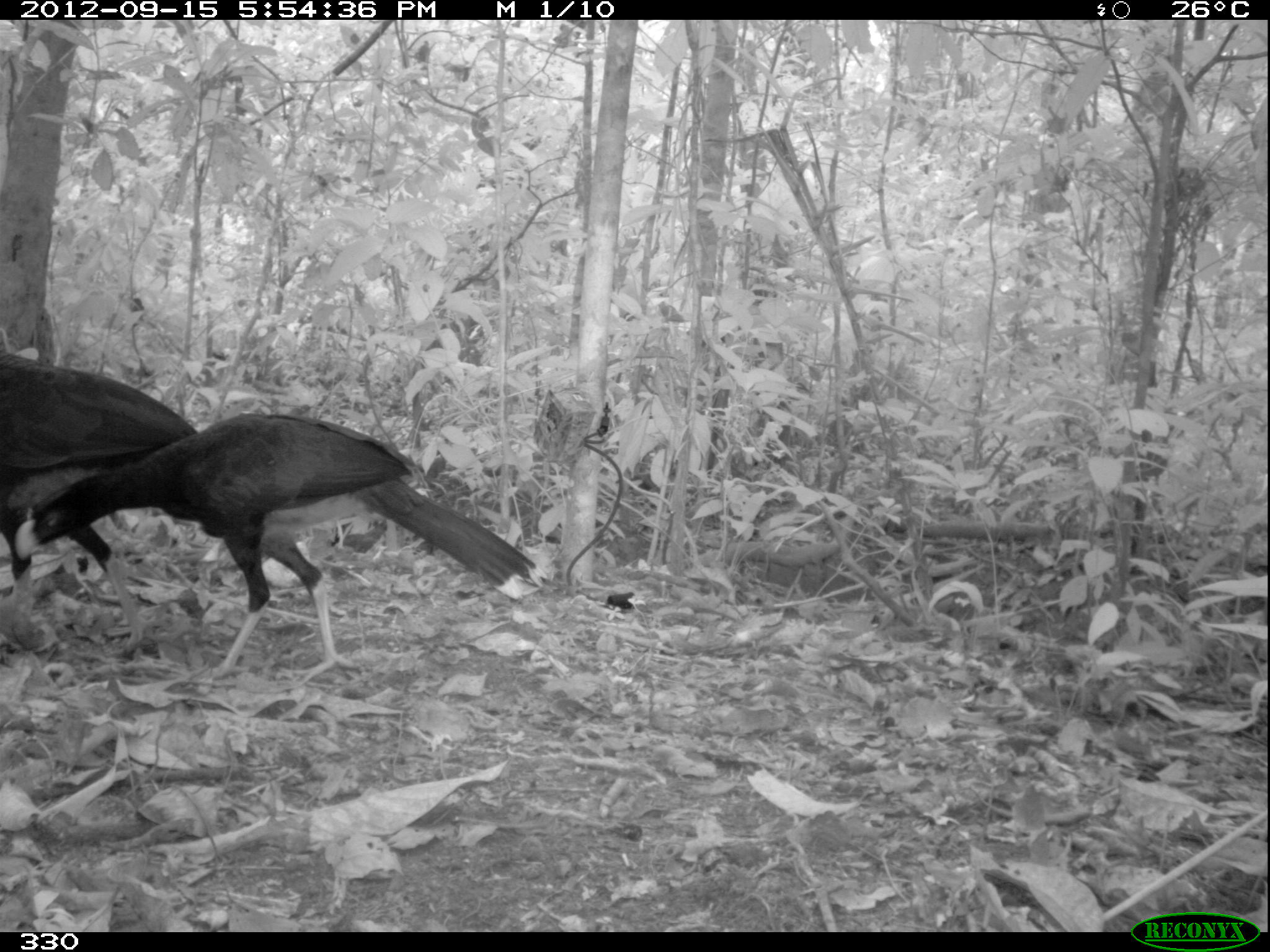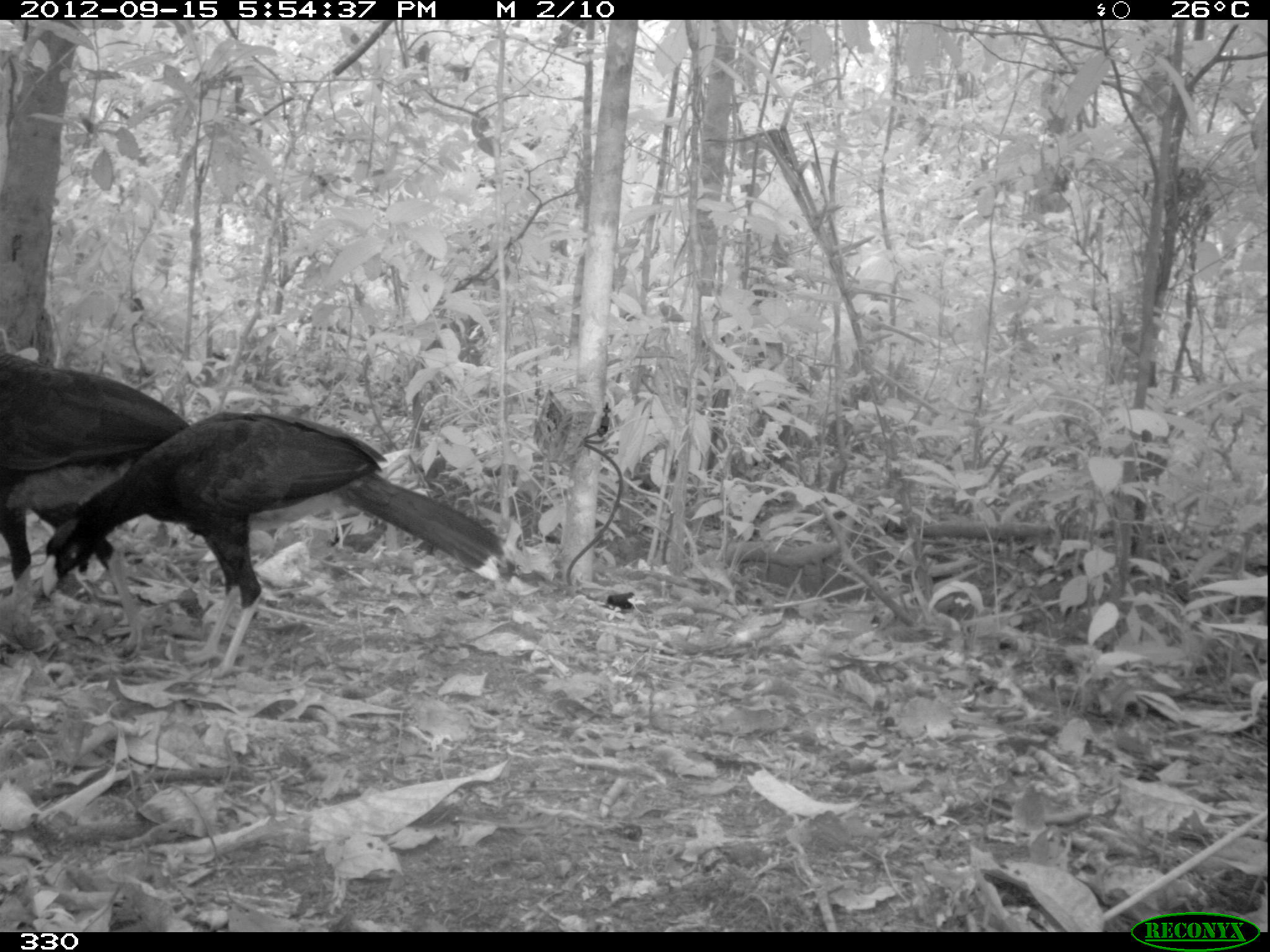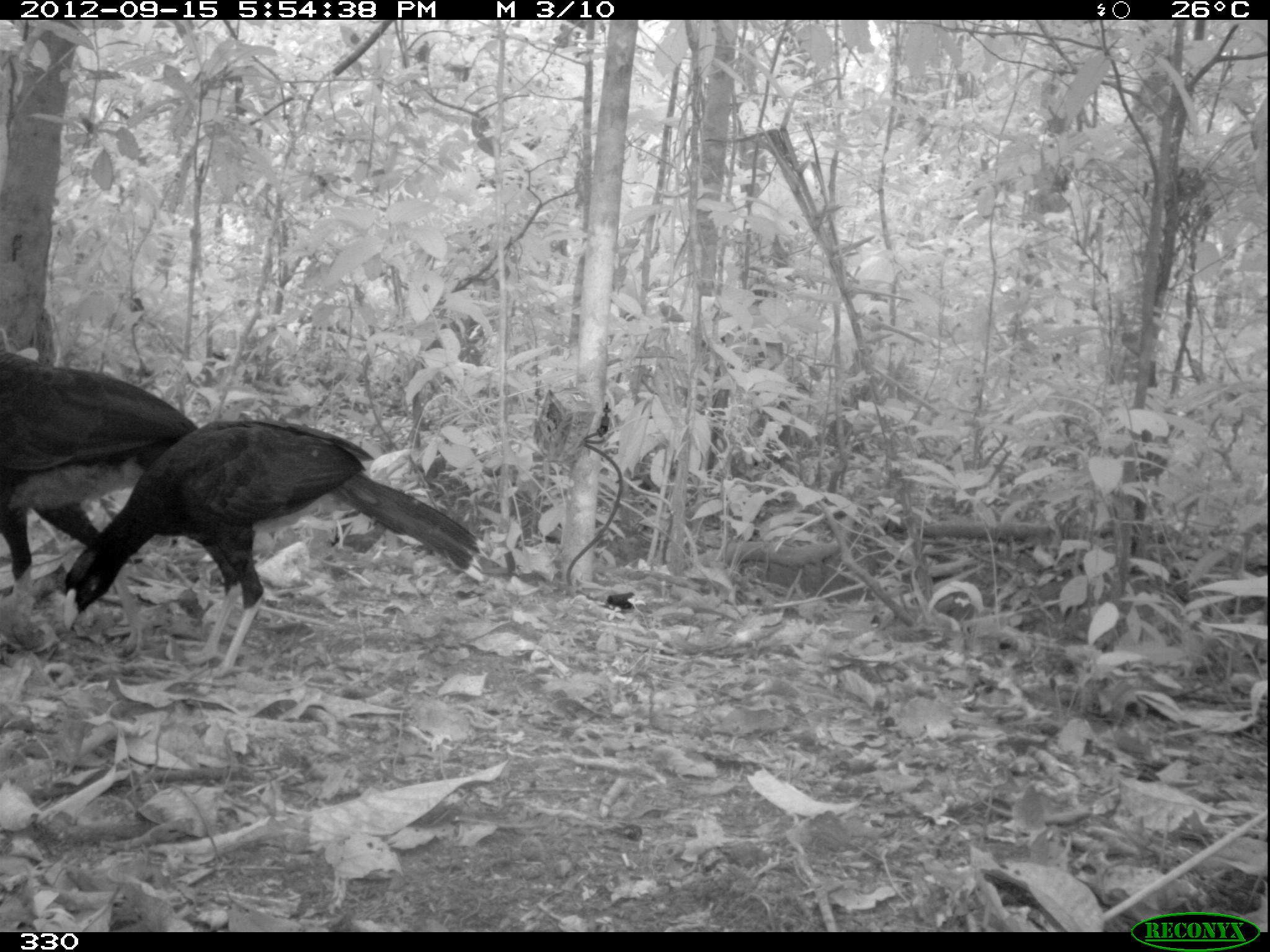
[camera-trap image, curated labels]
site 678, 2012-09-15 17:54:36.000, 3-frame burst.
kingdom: Animalia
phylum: Chordata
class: Aves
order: Galliformes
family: Cracidae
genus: Mitu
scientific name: Mitu tuberosum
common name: razor-billed curassow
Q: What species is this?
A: Mitu tuberosum (razor-billed curassow).